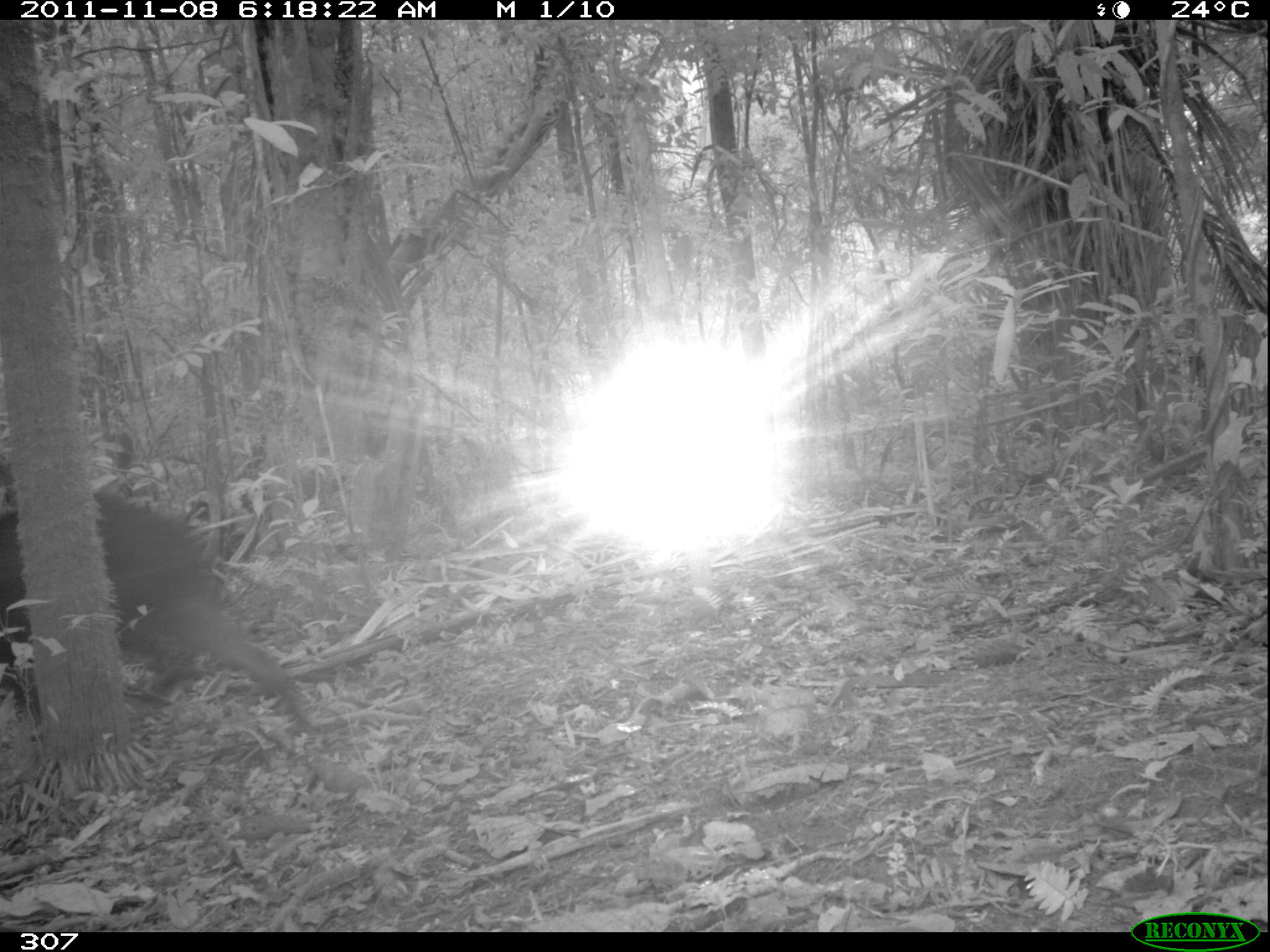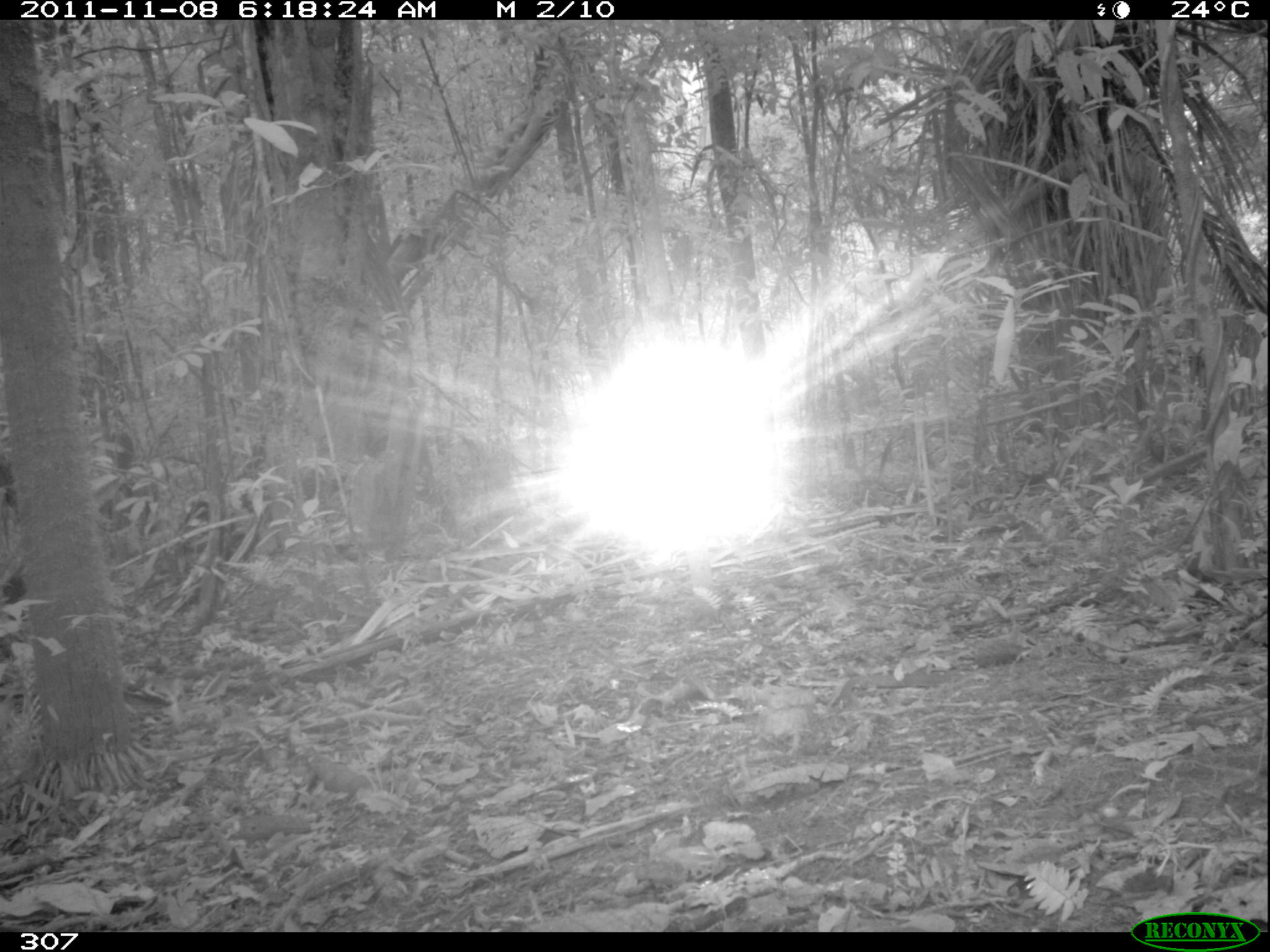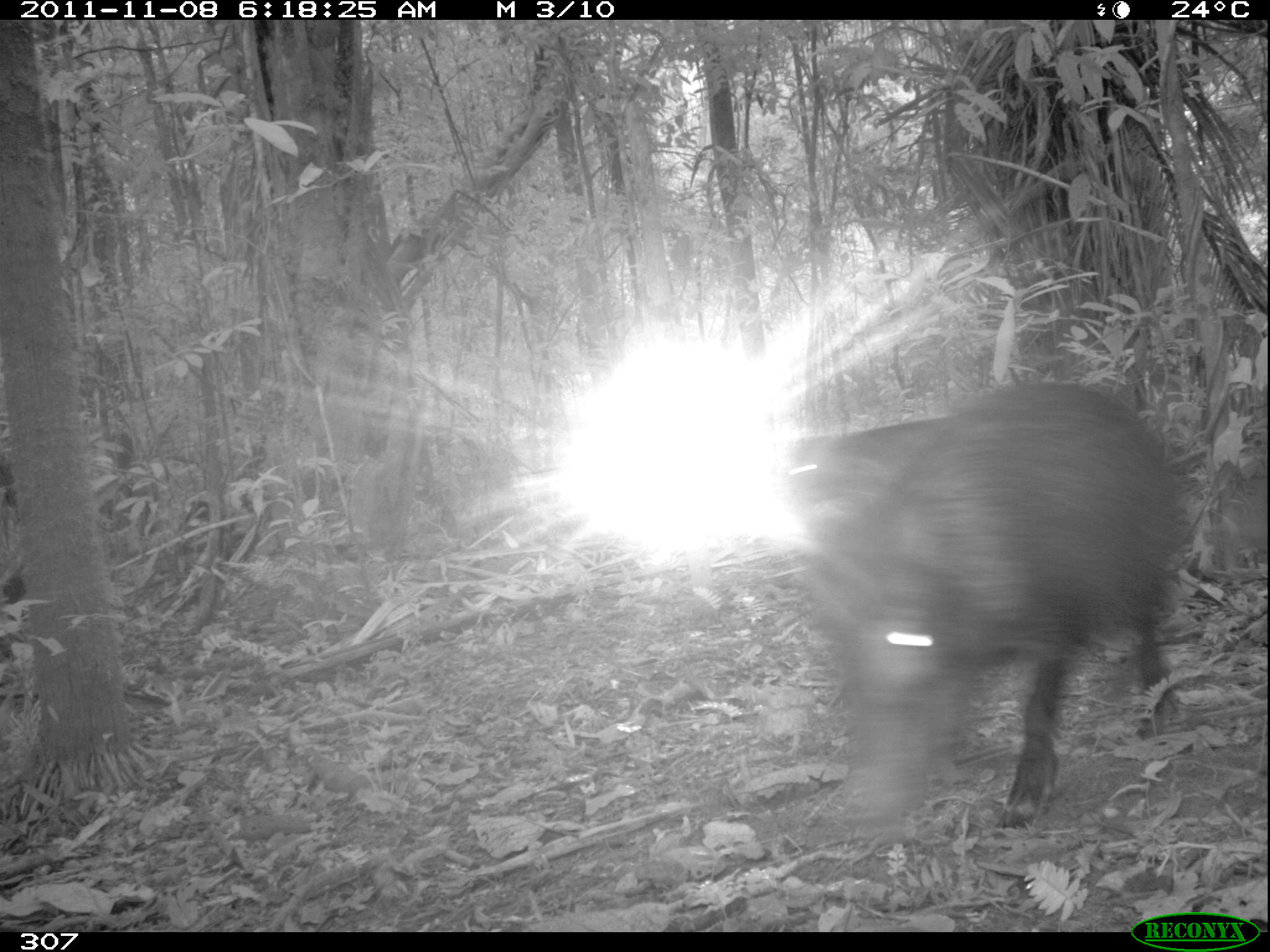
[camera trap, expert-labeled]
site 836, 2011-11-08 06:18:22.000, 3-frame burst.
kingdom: Animalia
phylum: Chordata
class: Mammalia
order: Artiodactyla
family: Tayassuidae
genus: Tayassu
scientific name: Tayassu pecari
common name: white-lipped peccary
Tayassu pecari (white-lipped peccary).